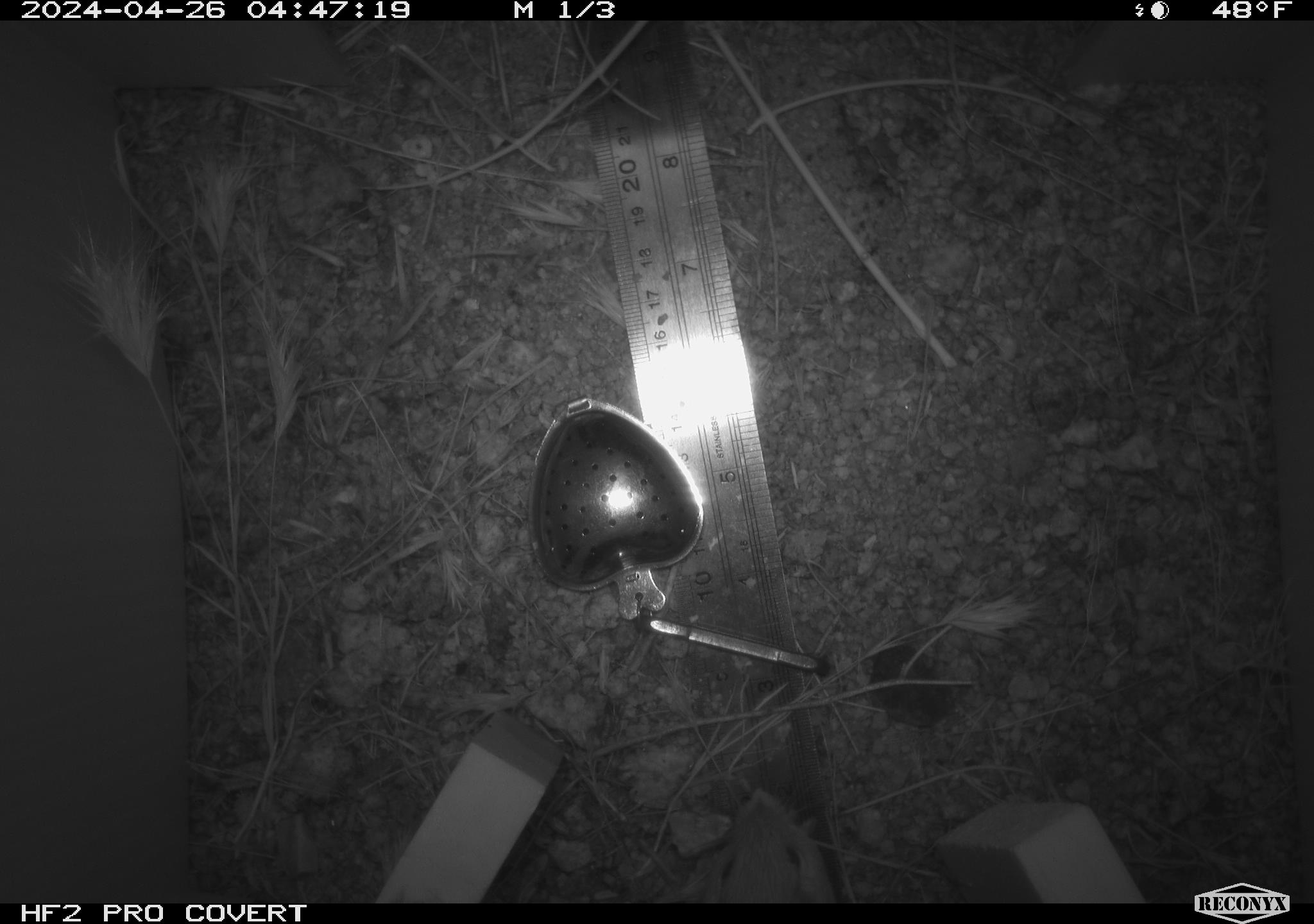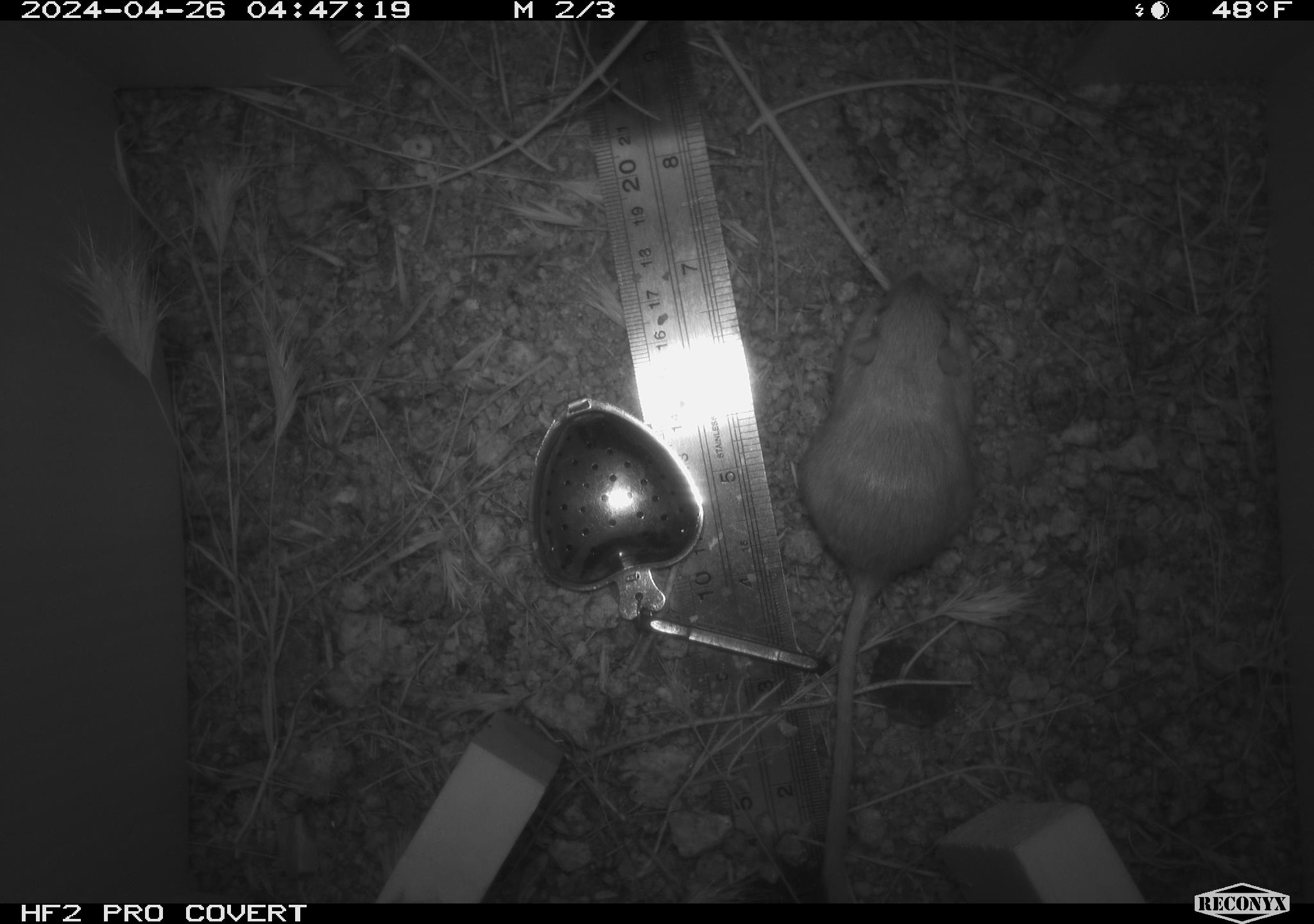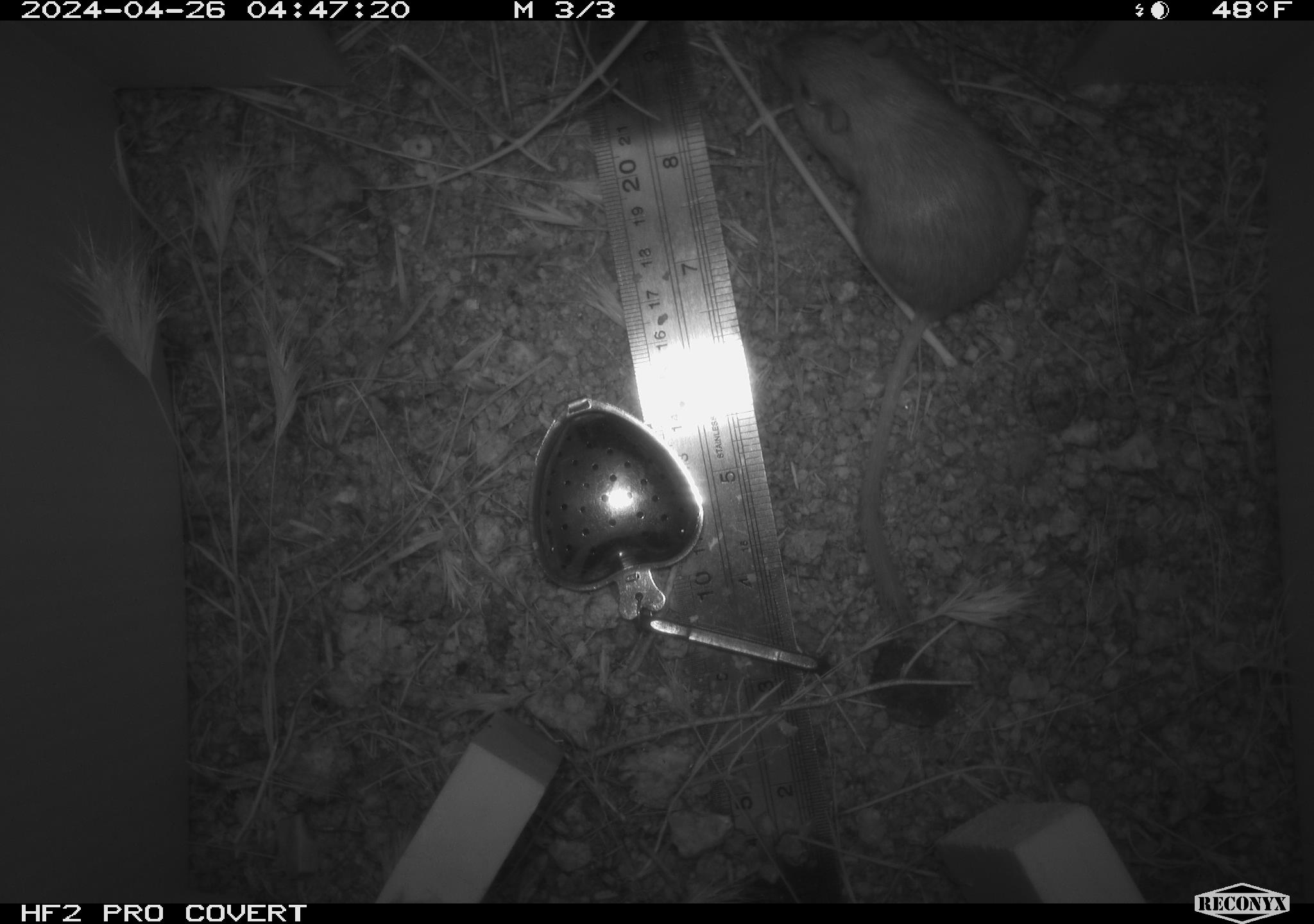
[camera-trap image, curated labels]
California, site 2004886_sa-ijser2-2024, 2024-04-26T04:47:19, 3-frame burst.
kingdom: Animalia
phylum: Chordata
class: Mammalia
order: Rodentia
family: Heteromyidae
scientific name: Heteromyidae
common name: kangaroo rats and pocket mice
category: heteromyidae family